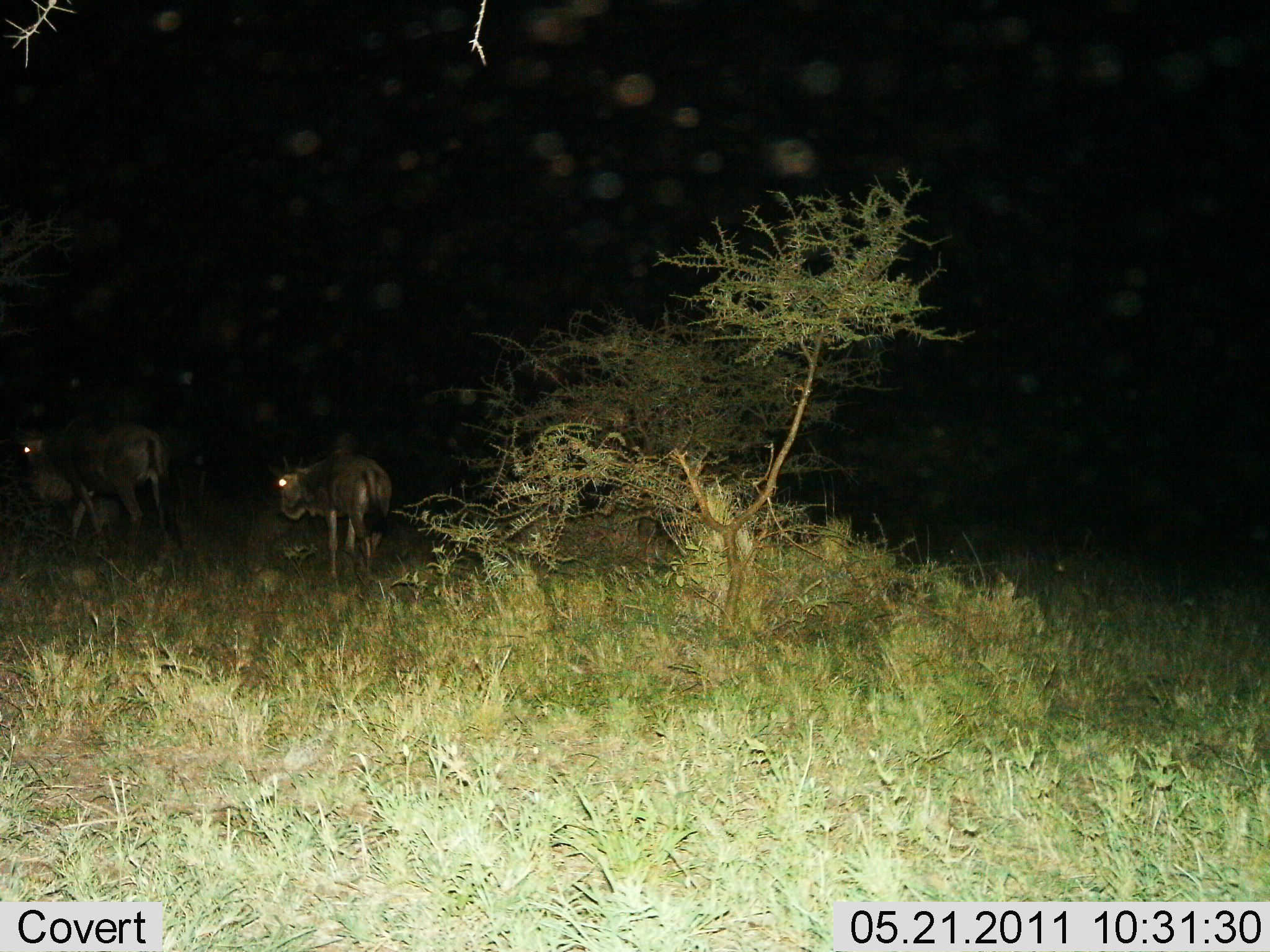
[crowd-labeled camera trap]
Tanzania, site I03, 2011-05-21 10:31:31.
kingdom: Animalia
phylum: Chordata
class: Mammalia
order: Artiodactyla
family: Bovidae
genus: Connochaetes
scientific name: Connochaetes taurinus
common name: blue wildebeest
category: wildebeest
Wildebeest (blue wildebeest) (Connochaetes taurinus), count 2. Behavior (volunteer vote fractions): standing 62%, resting 0%, moving 54%, interacting 0%. Young present (vote fraction): 8%. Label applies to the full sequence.